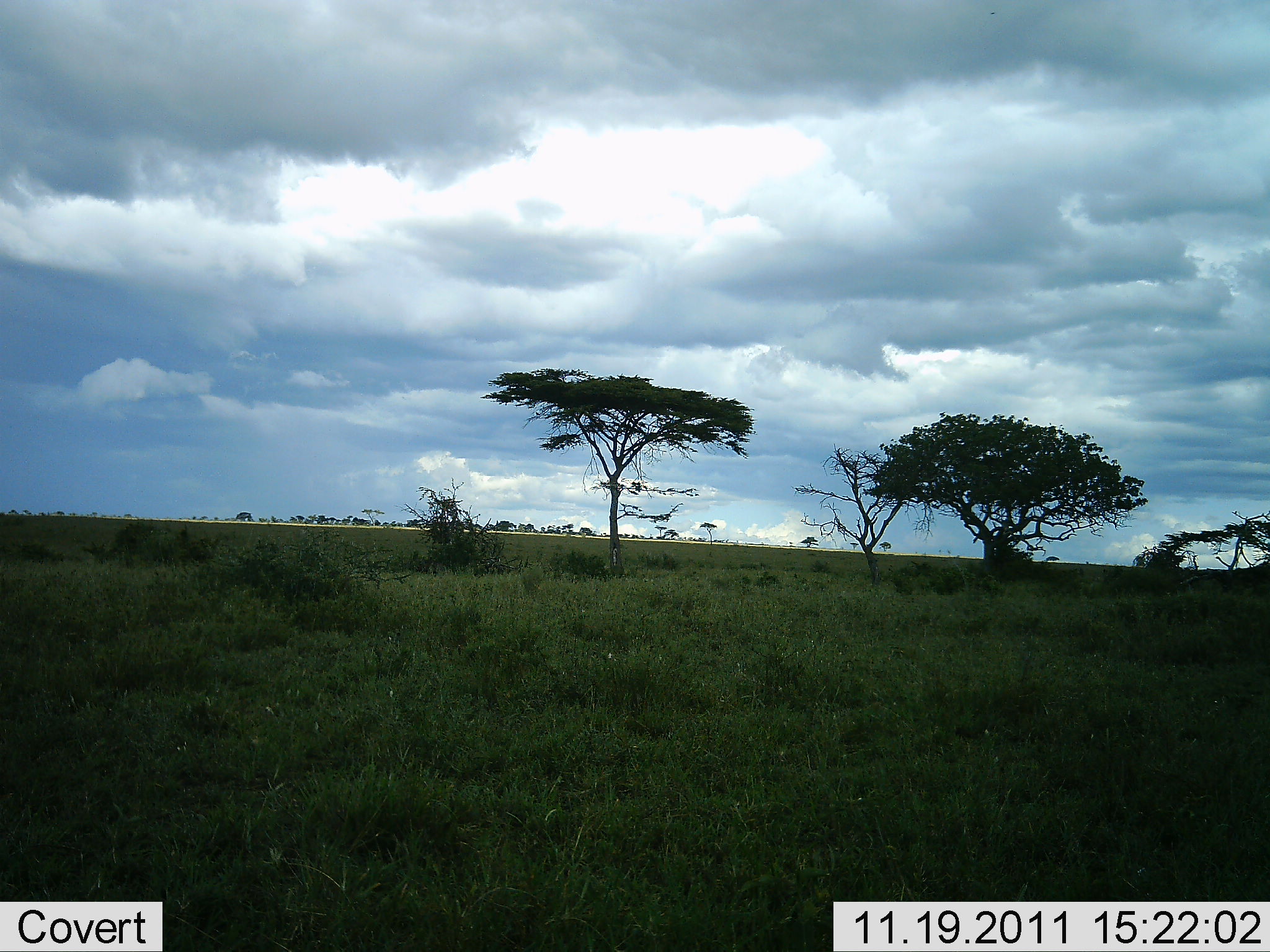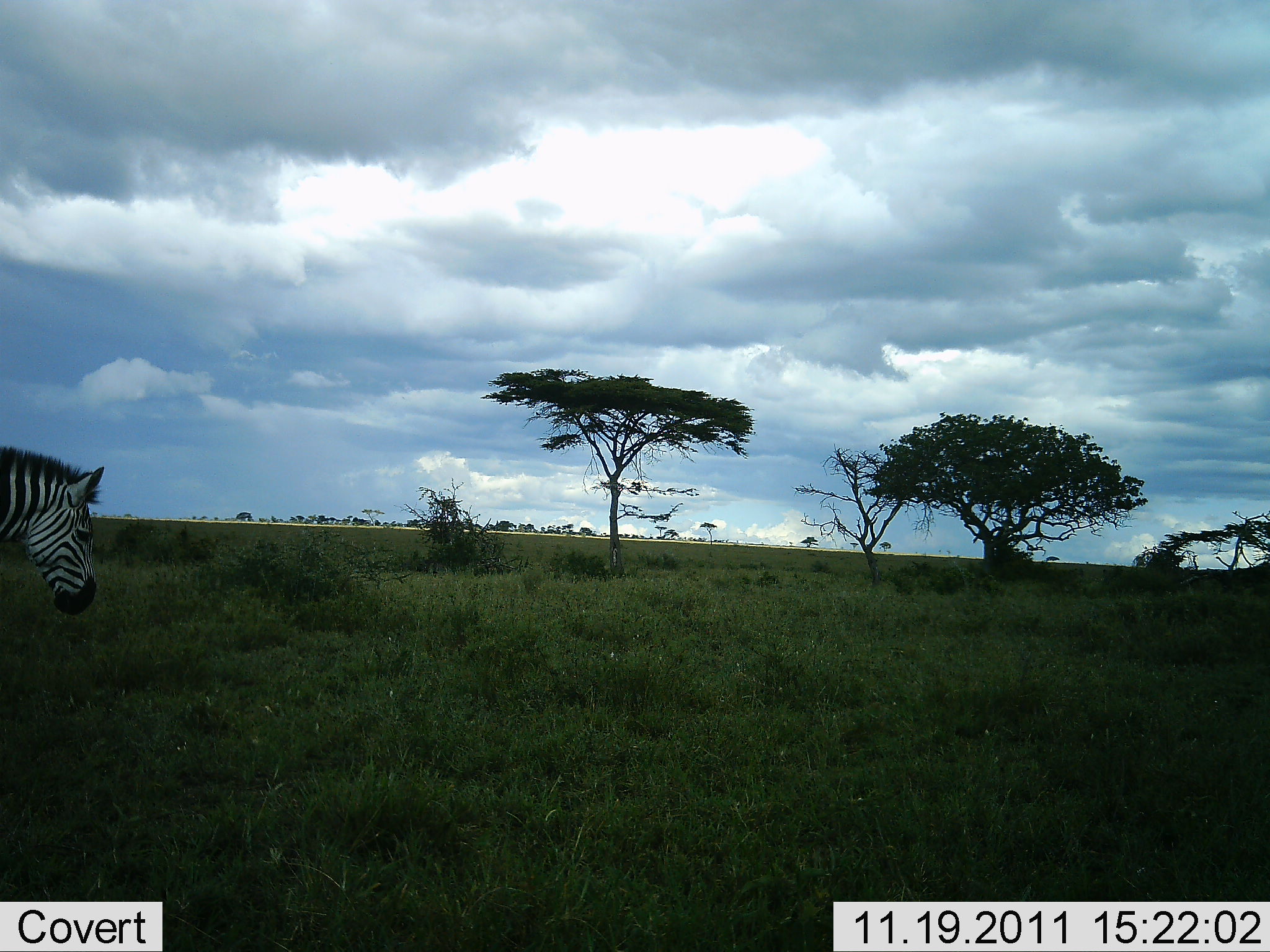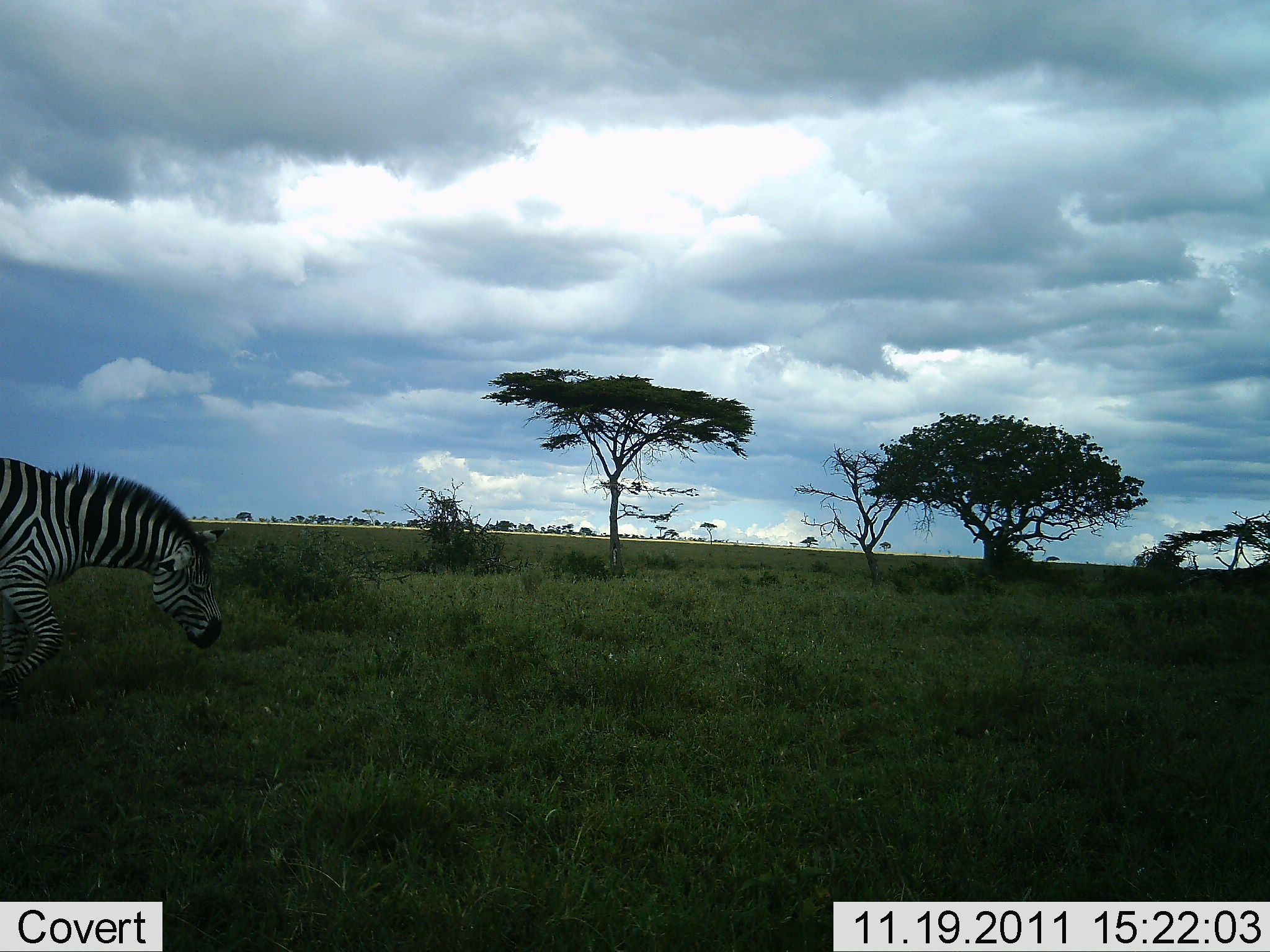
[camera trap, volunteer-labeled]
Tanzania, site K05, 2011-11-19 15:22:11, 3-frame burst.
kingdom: Animalia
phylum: Chordata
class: Mammalia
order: Perissodactyla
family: Equidae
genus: Equus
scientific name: Equus quagga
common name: plains zebra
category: zebra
Zebra (plains zebra) (Equus quagga), count 1. Behavior (volunteer vote fractions): standing 0%, resting 0%, moving 100%, interacting 0%. Young present (vote fraction): 0%. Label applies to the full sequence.